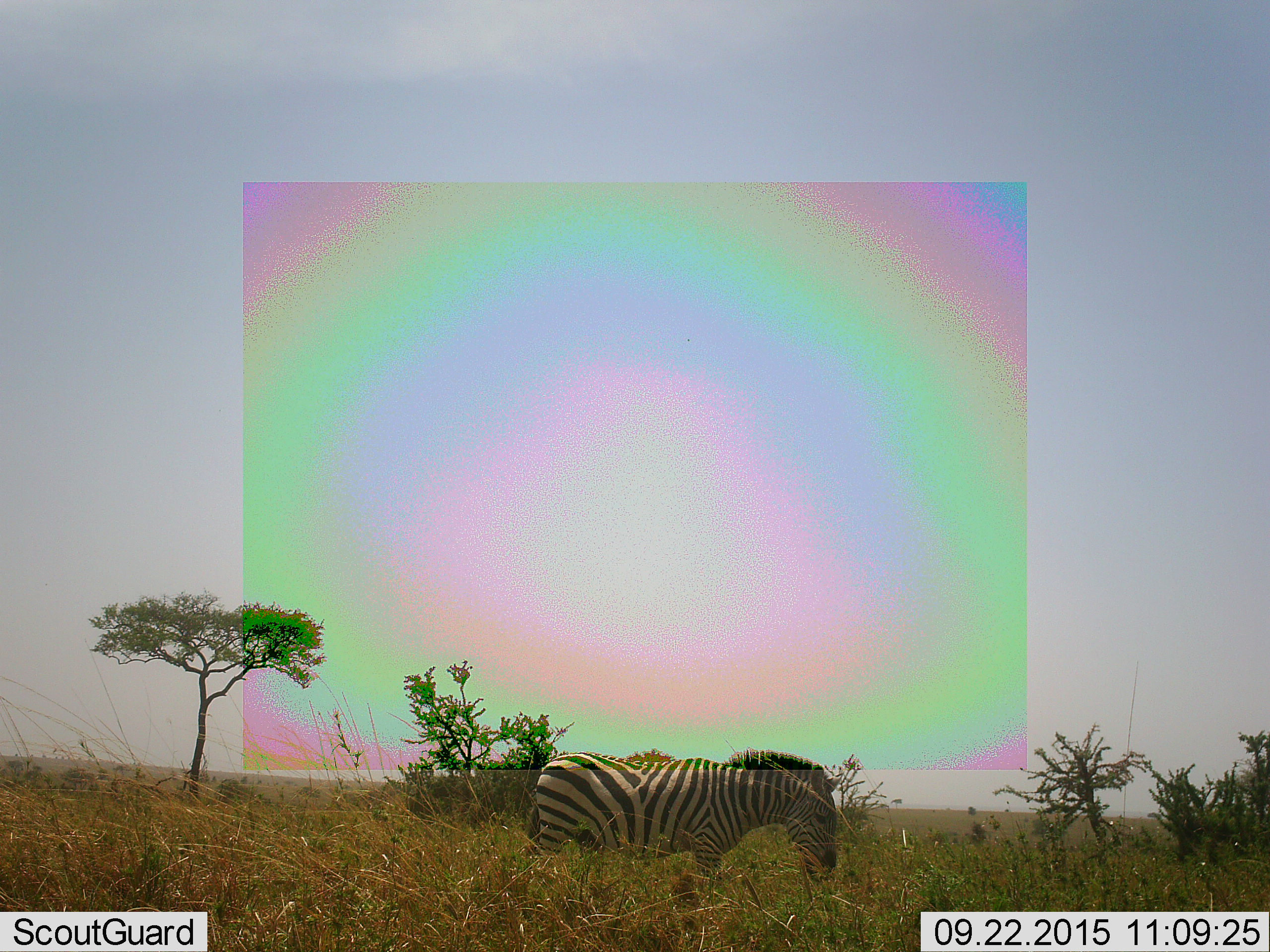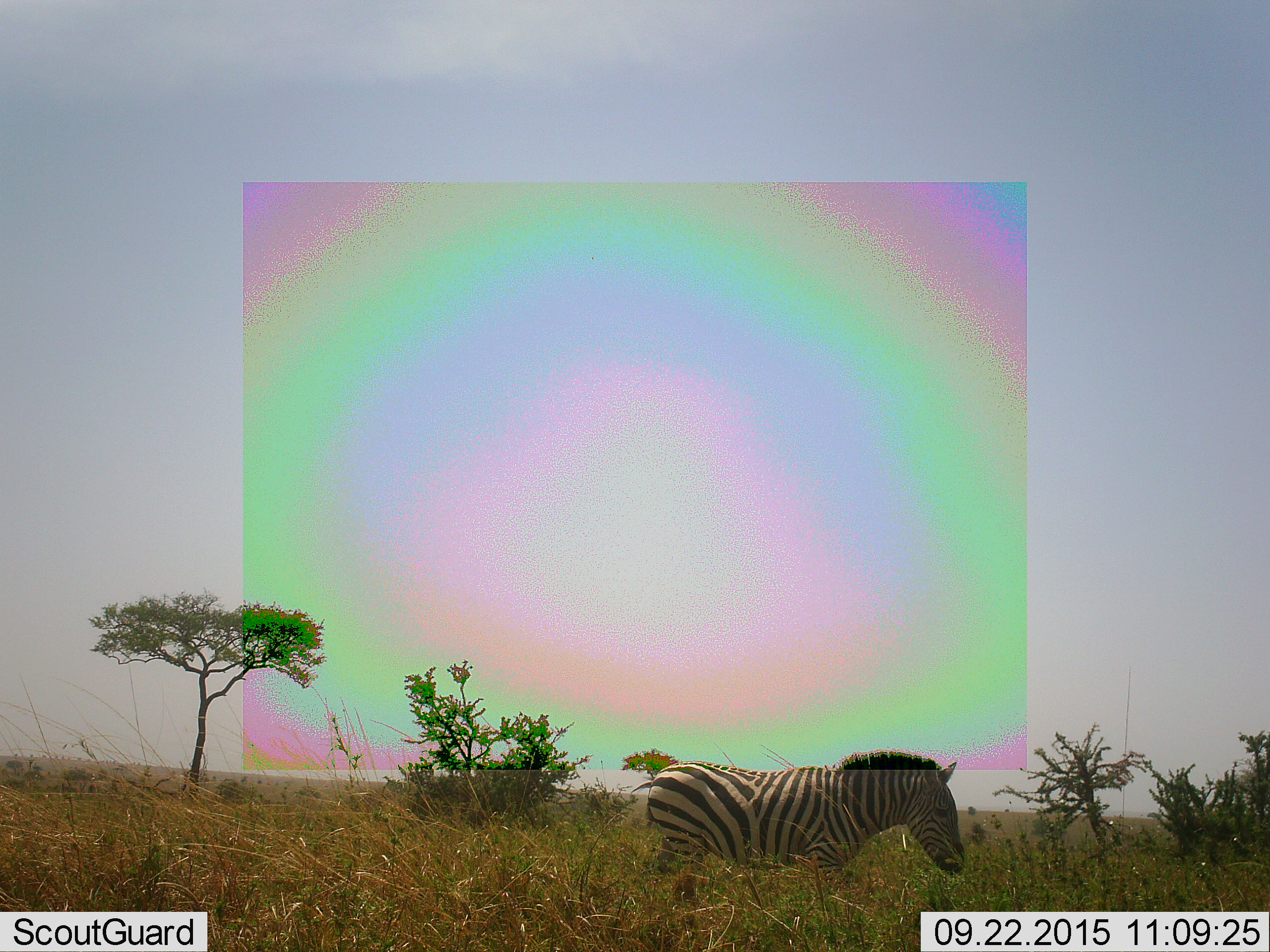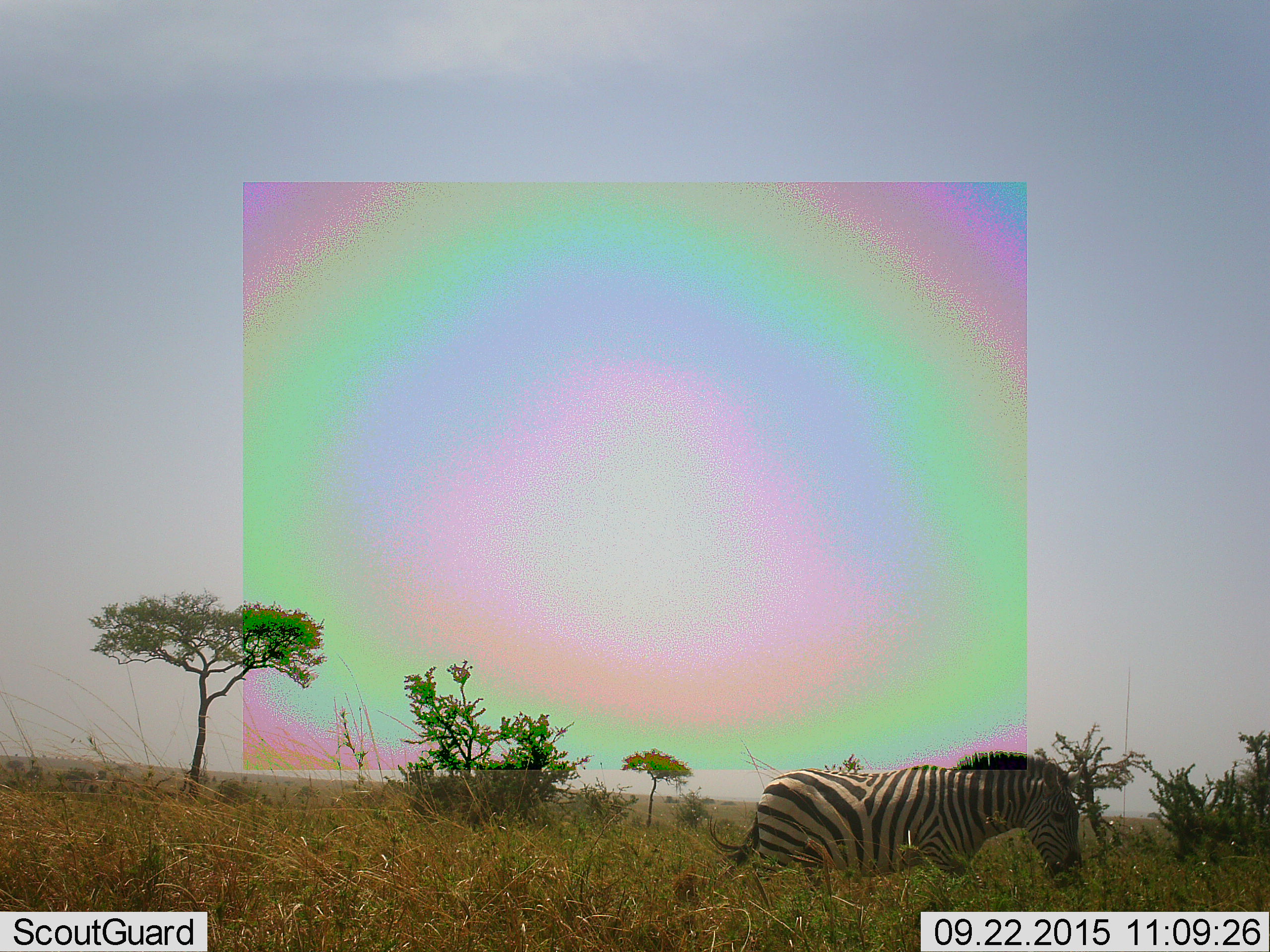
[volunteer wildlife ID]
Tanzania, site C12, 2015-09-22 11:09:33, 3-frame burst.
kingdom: Animalia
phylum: Chordata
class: Mammalia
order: Perissodactyla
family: Equidae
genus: Equus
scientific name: Equus quagga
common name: plains zebra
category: zebra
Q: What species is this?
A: Zebra (plains zebra) (Equus quagga).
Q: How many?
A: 1.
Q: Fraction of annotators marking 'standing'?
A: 12%.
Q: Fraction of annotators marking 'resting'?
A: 0%.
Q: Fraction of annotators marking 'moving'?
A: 82%.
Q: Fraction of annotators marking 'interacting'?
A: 0%.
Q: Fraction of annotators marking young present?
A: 6%.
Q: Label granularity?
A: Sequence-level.